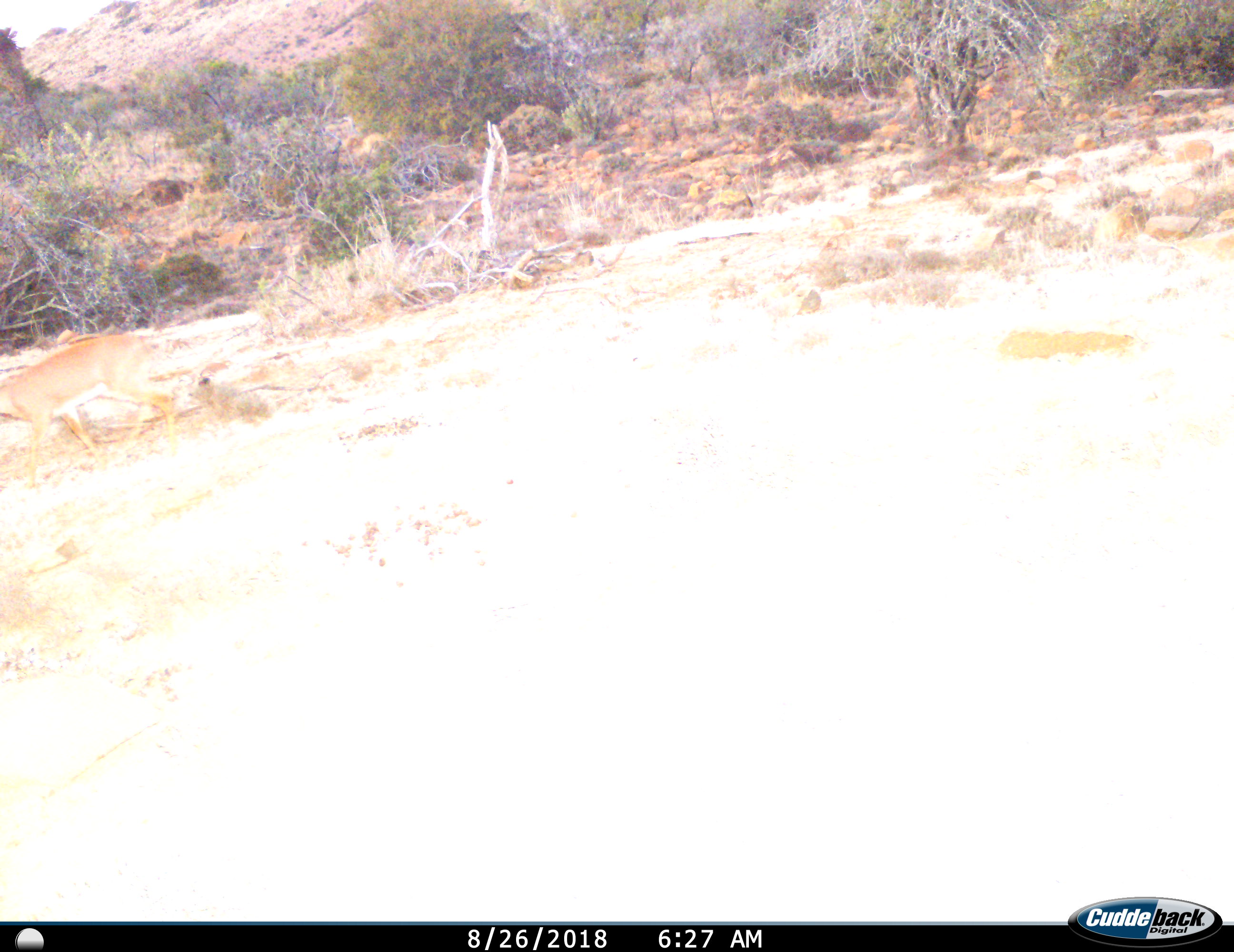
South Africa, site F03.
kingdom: Animalia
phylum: Chordata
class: Mammalia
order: Artiodactyla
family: Cervidae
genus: Dama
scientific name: Dama dama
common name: fallow deer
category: fallowdeer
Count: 1.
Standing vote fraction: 0%.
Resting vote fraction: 0%.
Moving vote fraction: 100%.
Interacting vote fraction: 0%.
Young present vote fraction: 0%.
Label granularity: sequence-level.